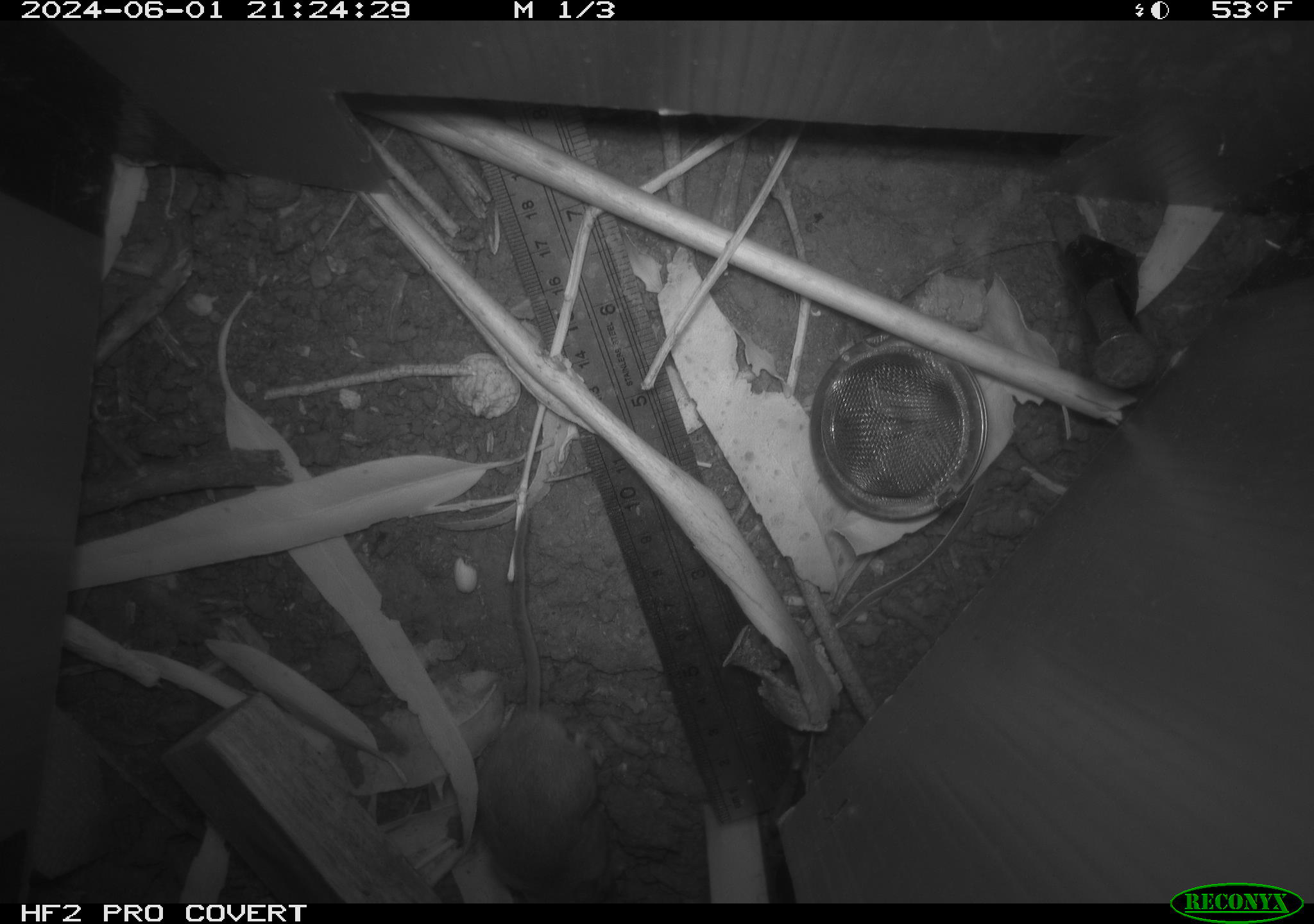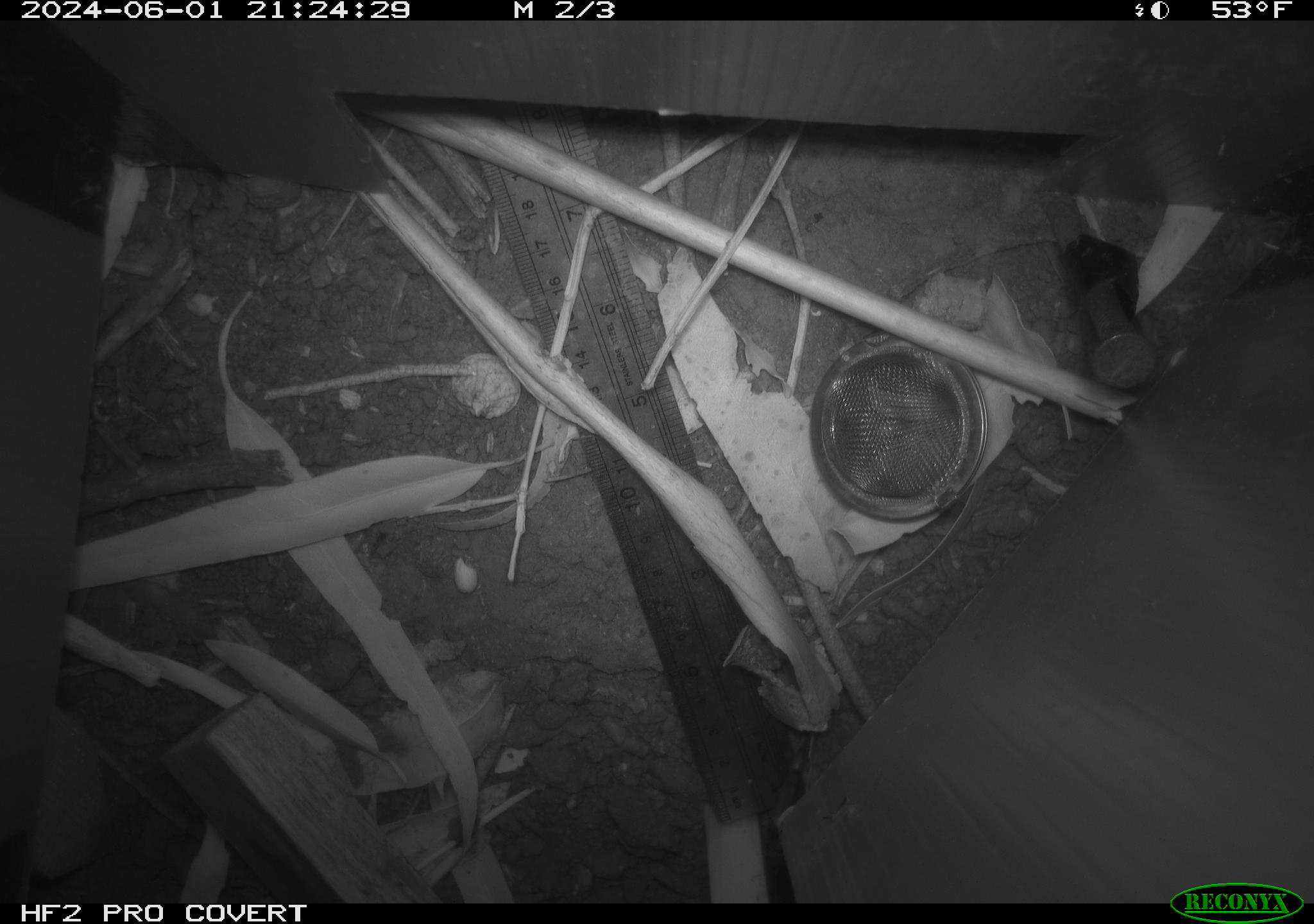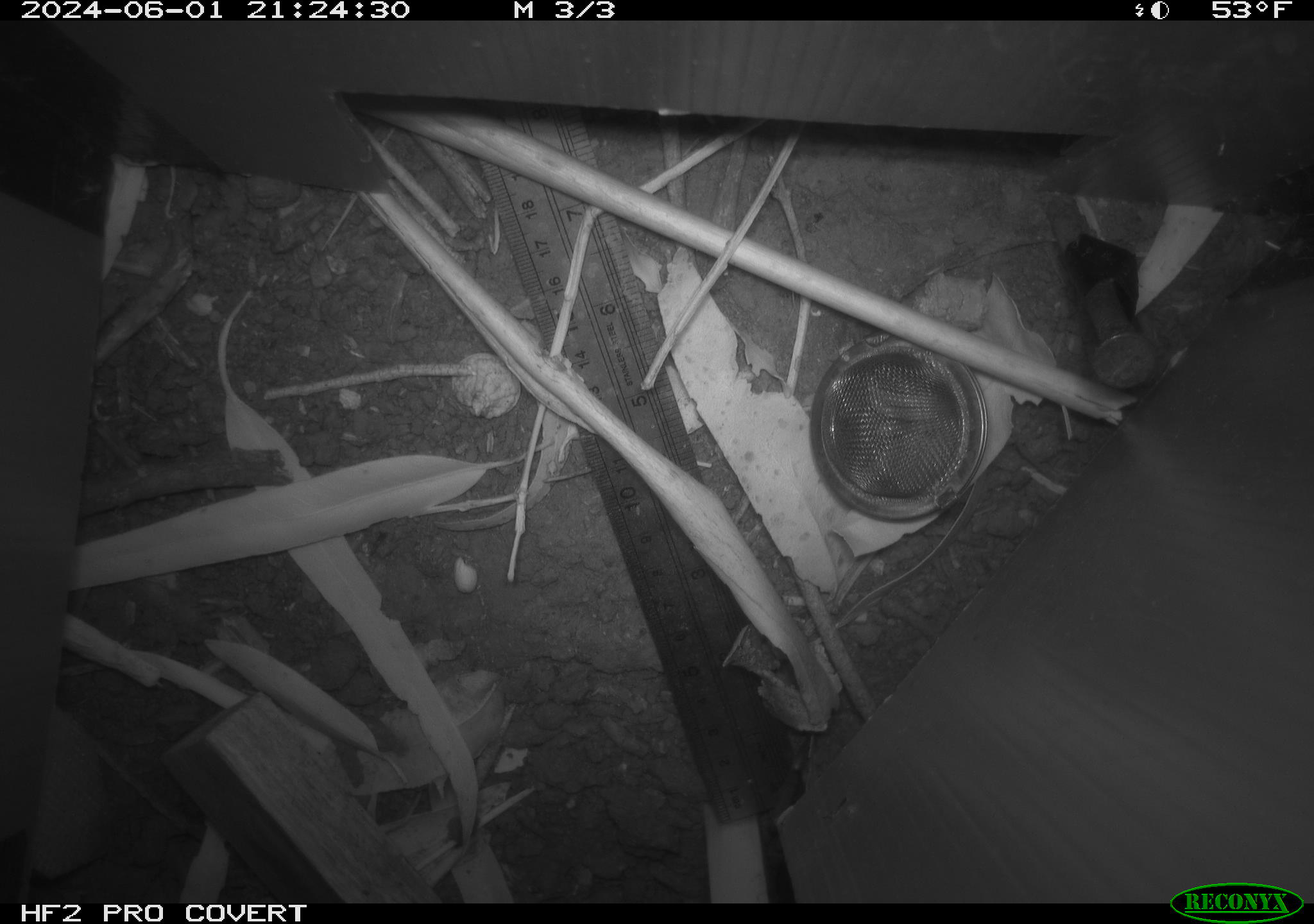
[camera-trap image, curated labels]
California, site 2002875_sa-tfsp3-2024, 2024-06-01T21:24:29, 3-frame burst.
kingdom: Animalia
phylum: Chordata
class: Mammalia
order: Rodentia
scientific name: Rodentia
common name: mouse species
Mouse species (Rodentia).